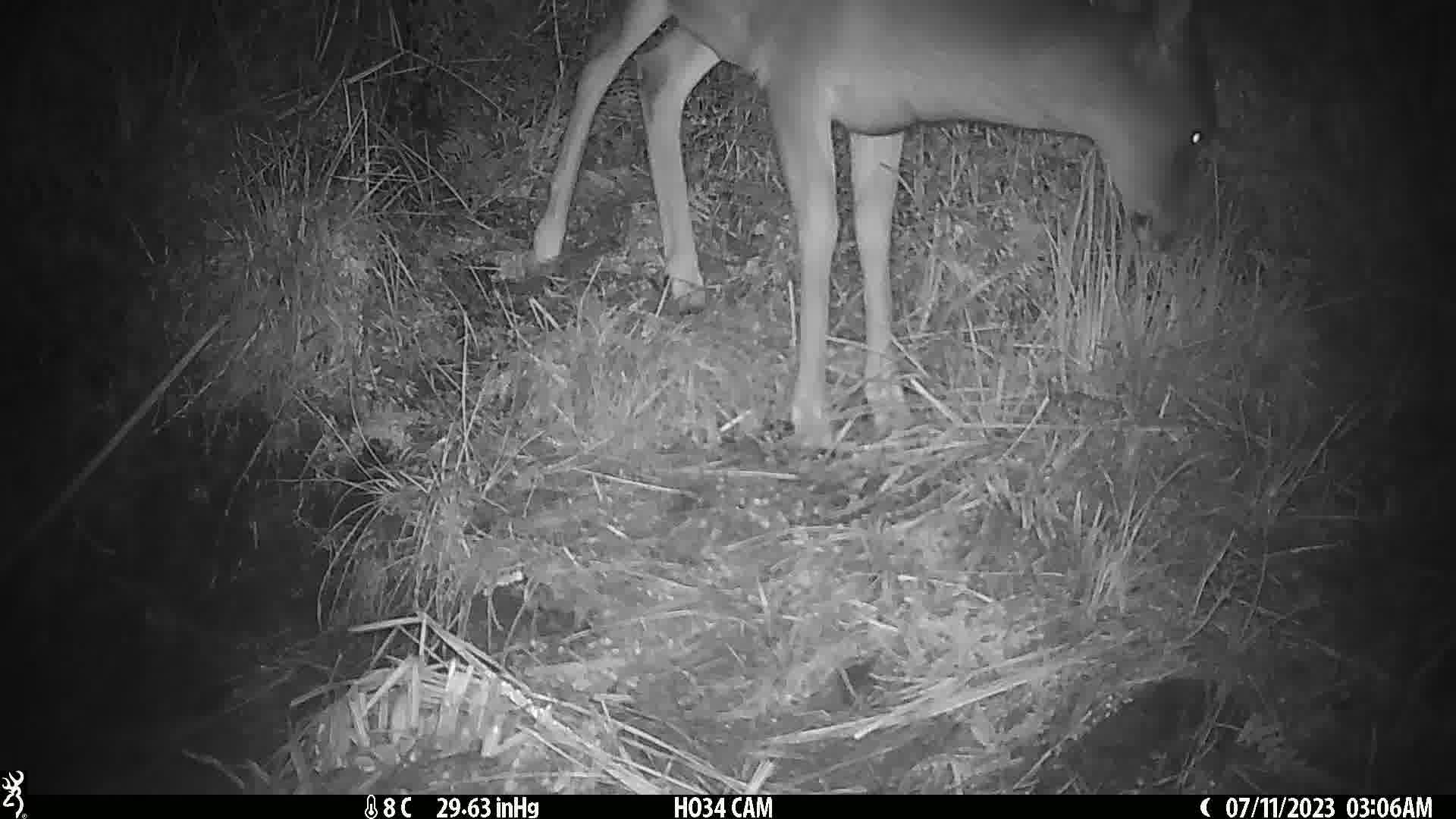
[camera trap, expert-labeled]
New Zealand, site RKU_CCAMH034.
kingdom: Animalia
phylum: Chordata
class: Mammalia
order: Artiodactyla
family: Cervidae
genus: Odocoileus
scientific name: Odocoileus virginianus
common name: white-tailed deer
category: white tailed deer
White tailed deer (white-tailed deer) (Odocoileus virginianus).